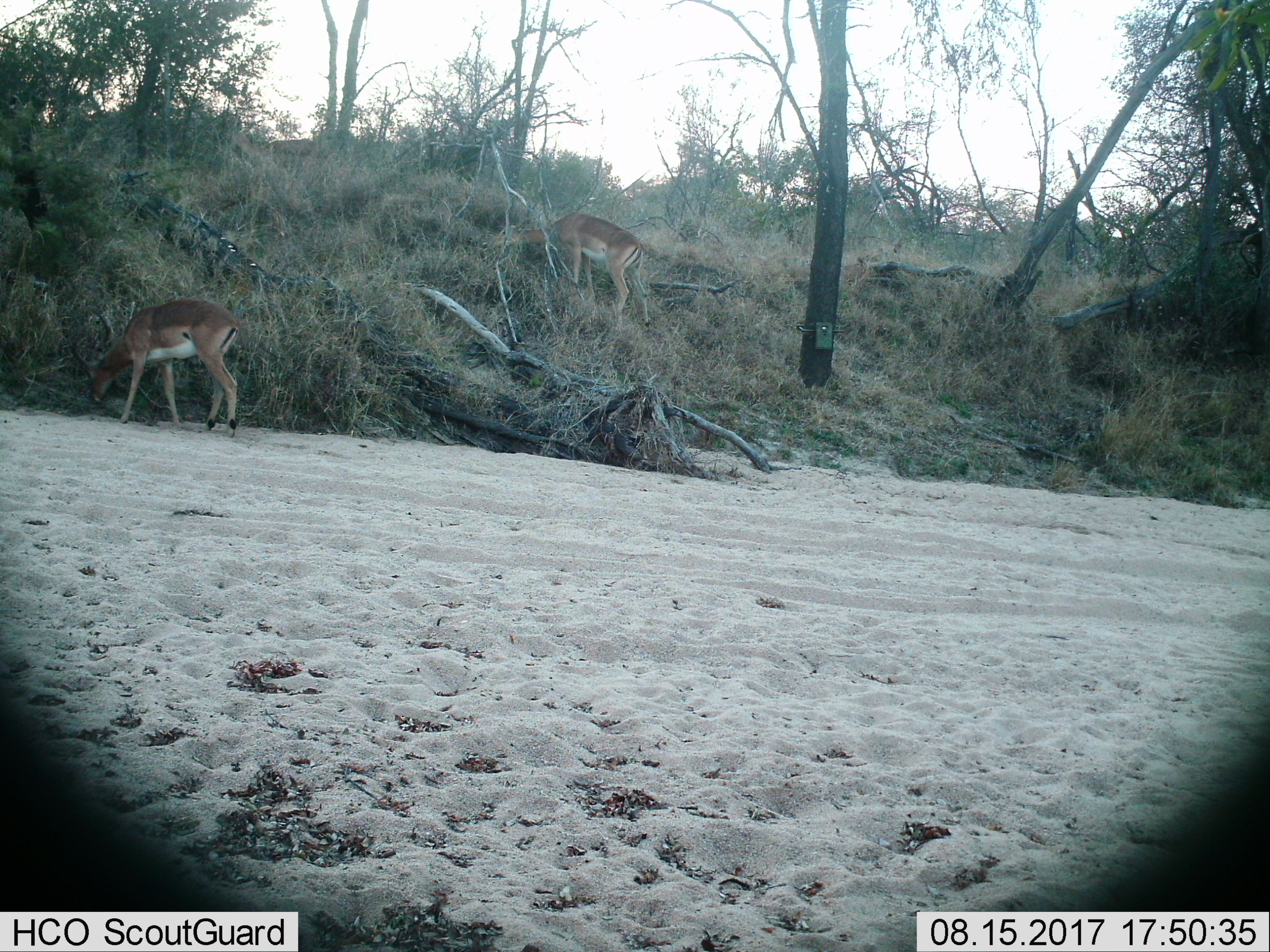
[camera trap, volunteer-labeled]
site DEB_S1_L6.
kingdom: Animalia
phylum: Chordata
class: Mammalia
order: Artiodactyla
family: Bovidae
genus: Aepyceros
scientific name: Aepyceros melampus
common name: impala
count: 2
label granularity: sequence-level